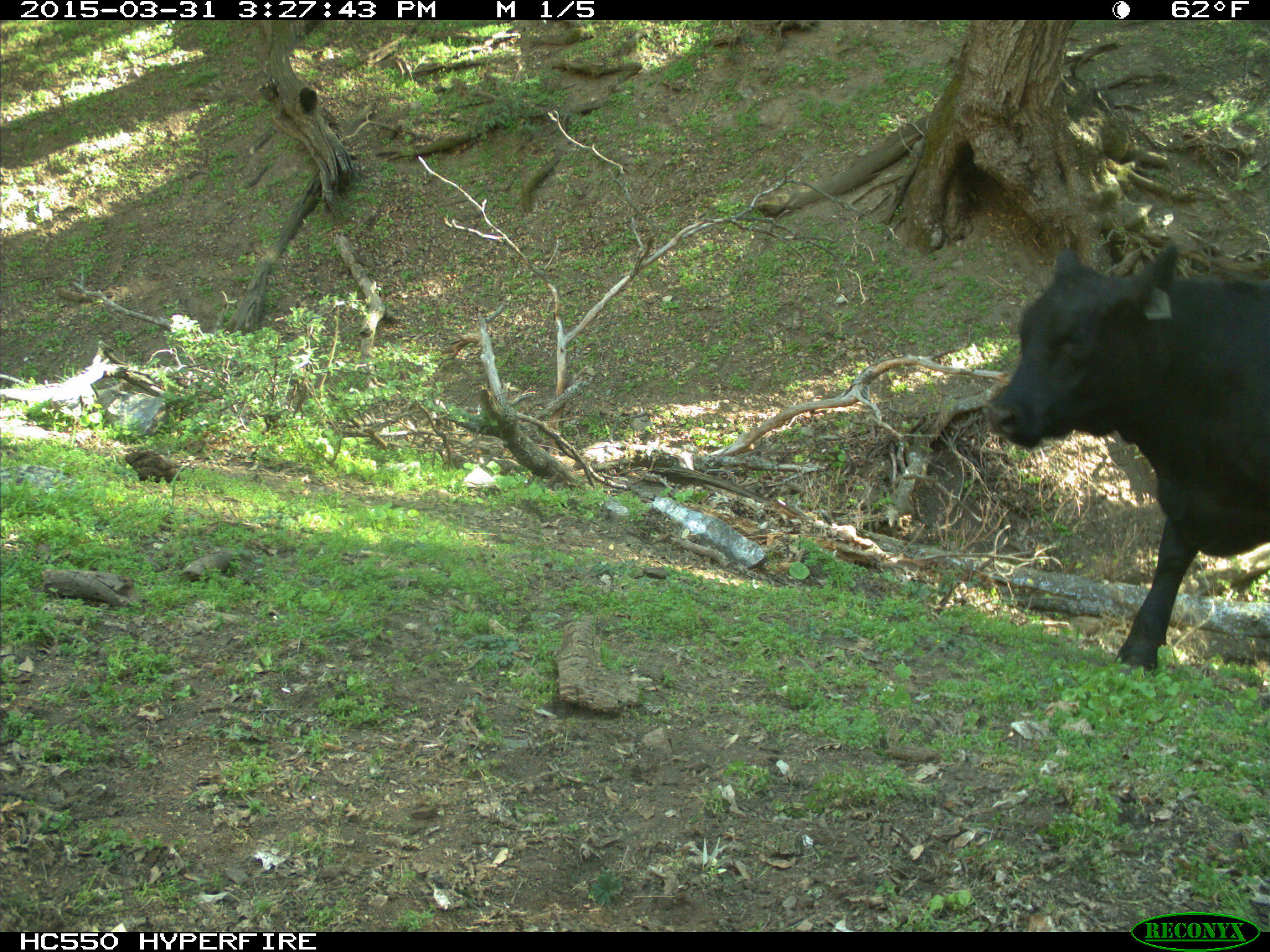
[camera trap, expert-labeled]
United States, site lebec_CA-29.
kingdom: Animalia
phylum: Chordata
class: Mammalia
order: Artiodactyla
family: Bovidae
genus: Bos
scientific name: Bos taurus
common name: domestic cow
Bos taurus (domestic cow).